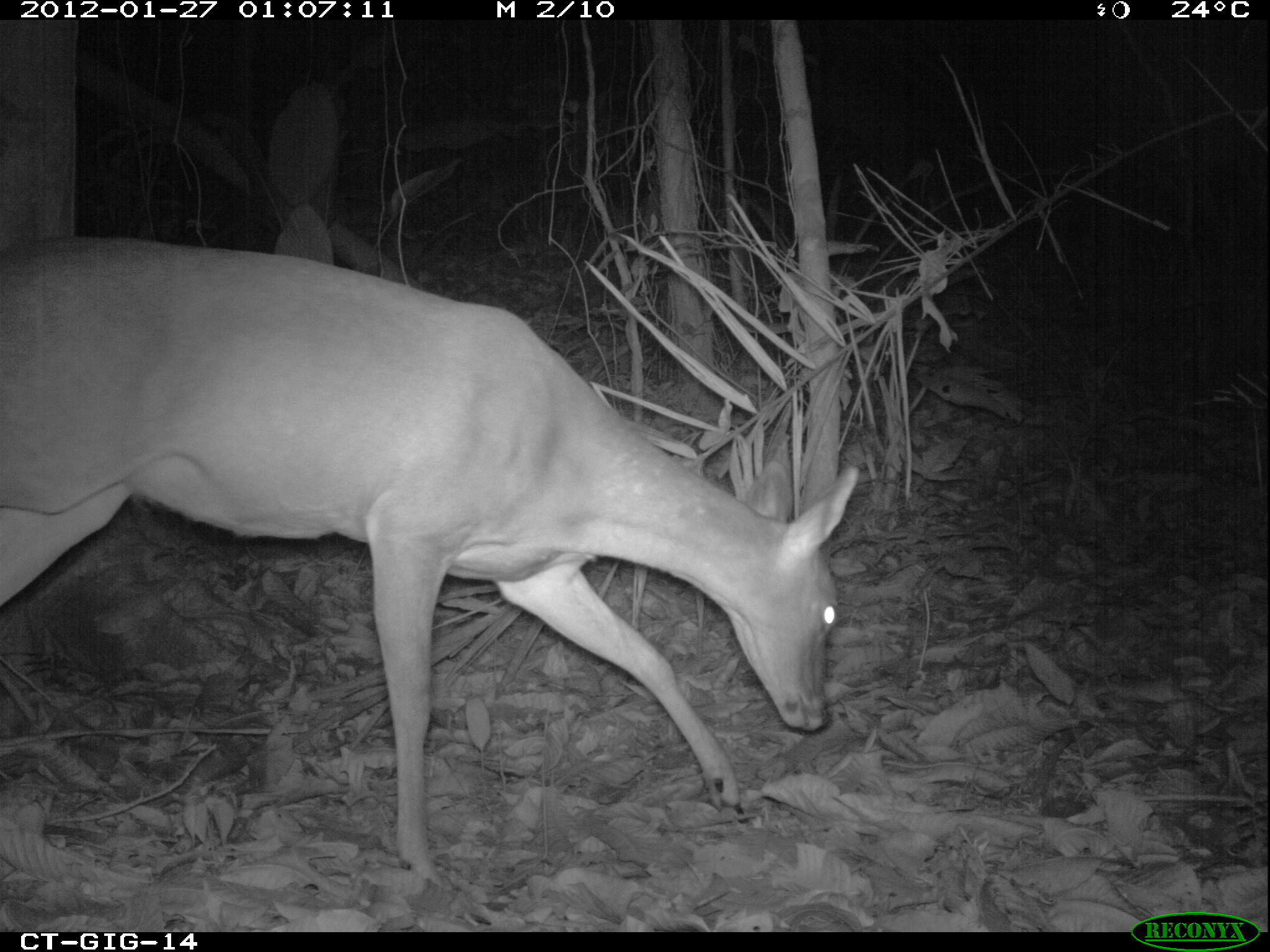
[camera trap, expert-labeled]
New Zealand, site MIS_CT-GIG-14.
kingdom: Animalia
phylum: Chordata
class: Mammalia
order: Artiodactyla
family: Cervidae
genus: Odocoileus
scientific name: Odocoileus virginianus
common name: white-tailed deer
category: white tailed deer